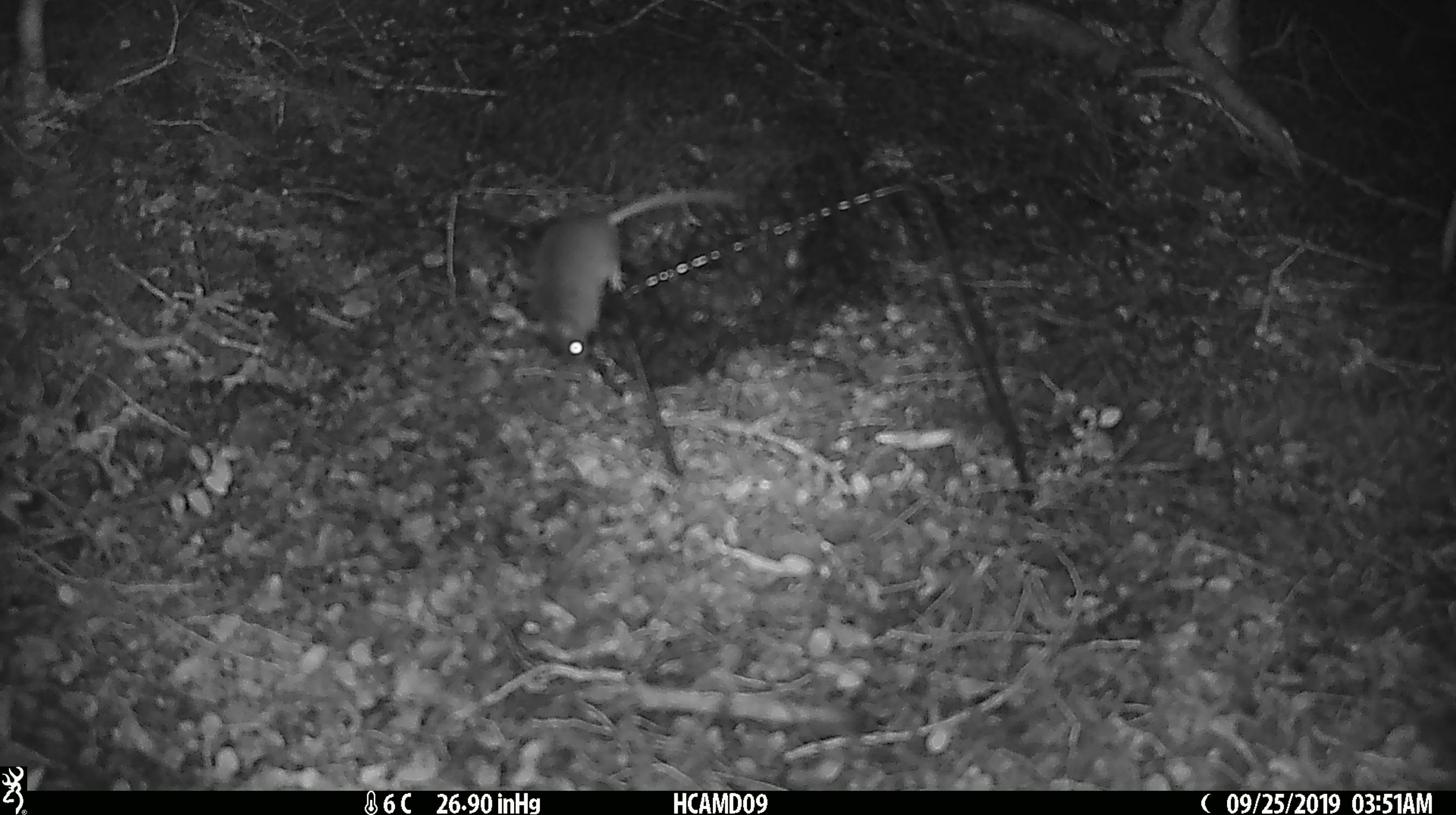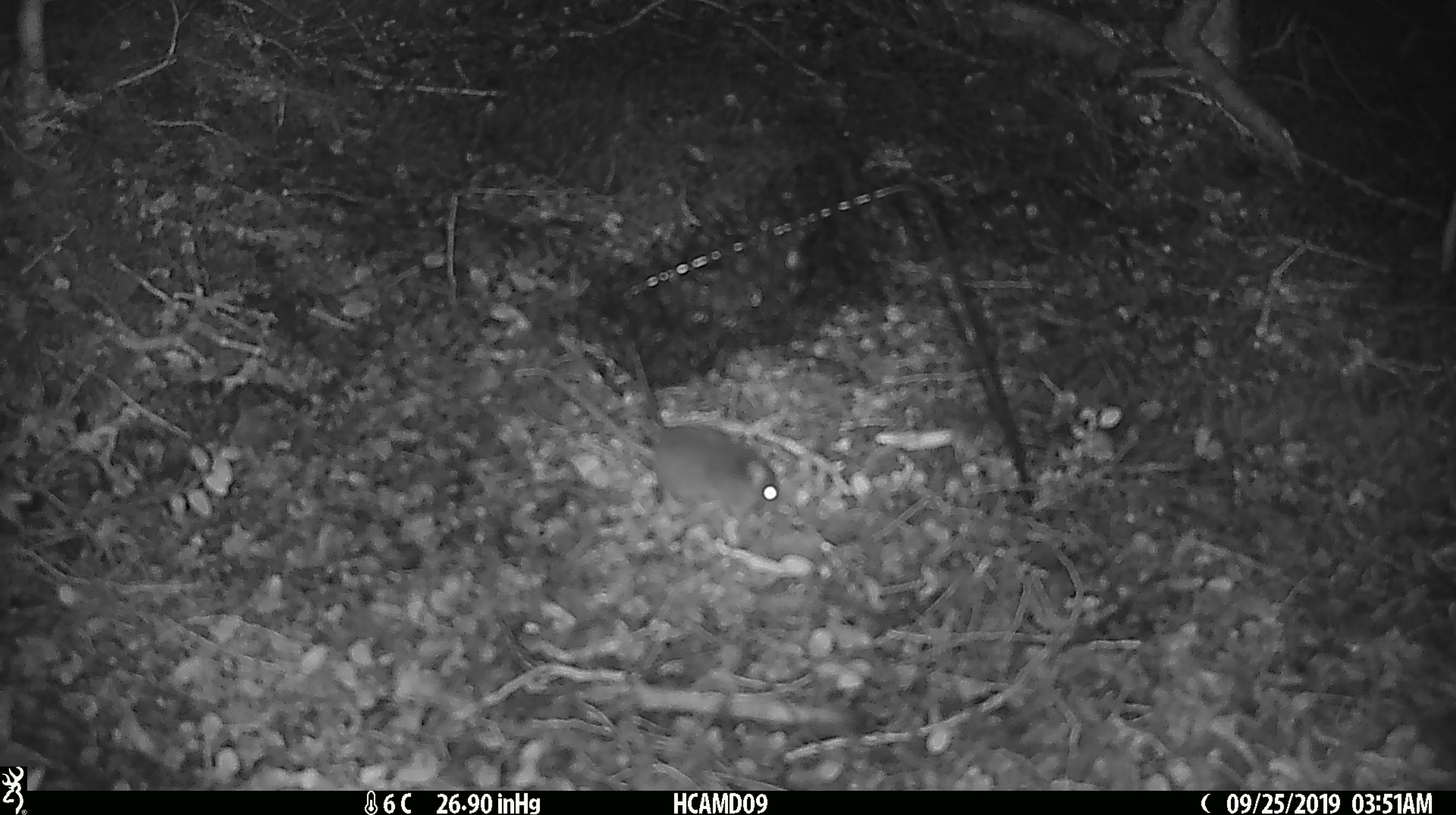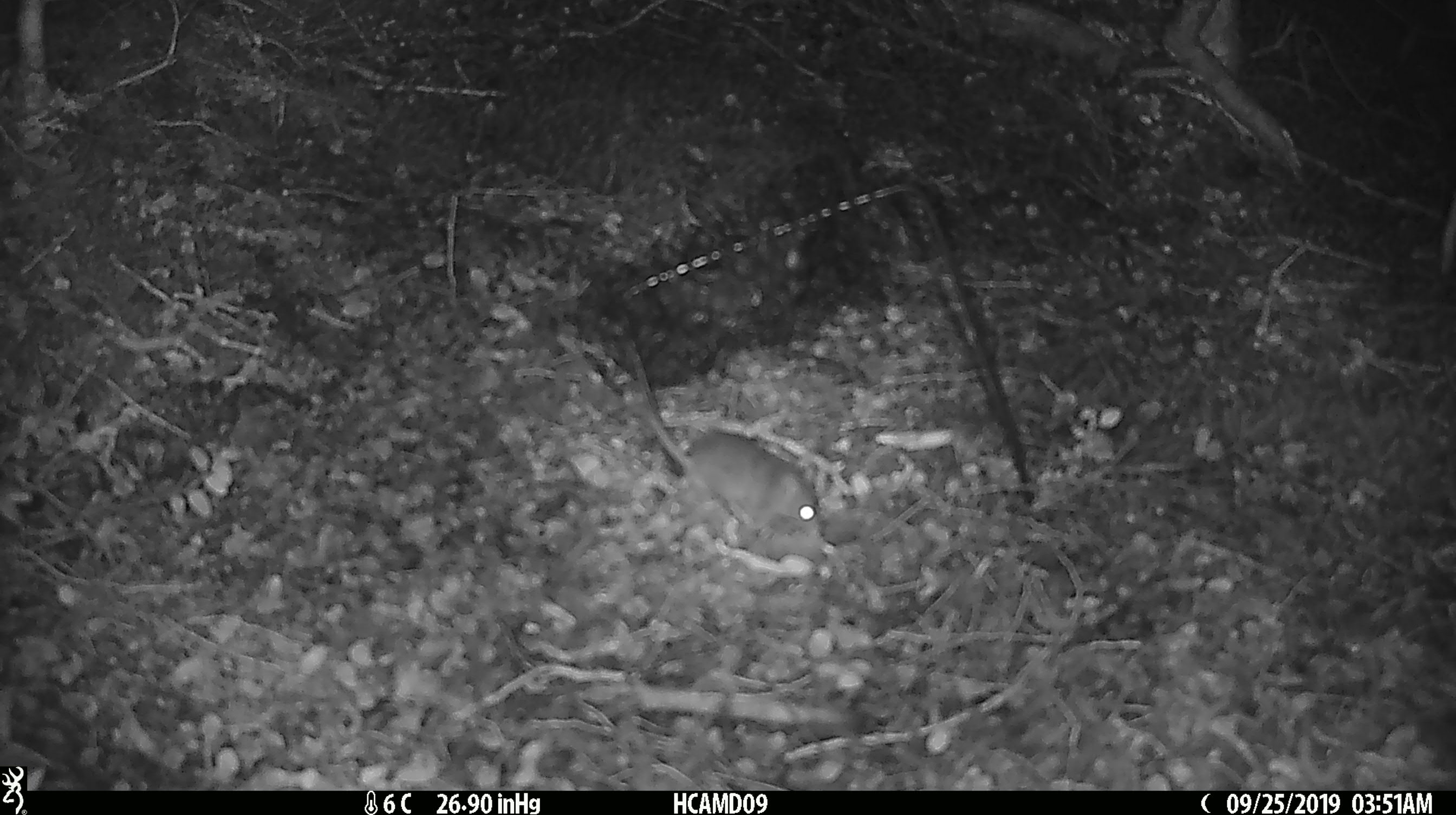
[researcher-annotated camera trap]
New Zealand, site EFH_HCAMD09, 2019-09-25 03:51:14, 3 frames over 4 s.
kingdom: Animalia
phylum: Chordata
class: Mammalia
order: Rodentia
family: Muridae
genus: Mus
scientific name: Mus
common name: mouse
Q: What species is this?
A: Mouse (Mus).